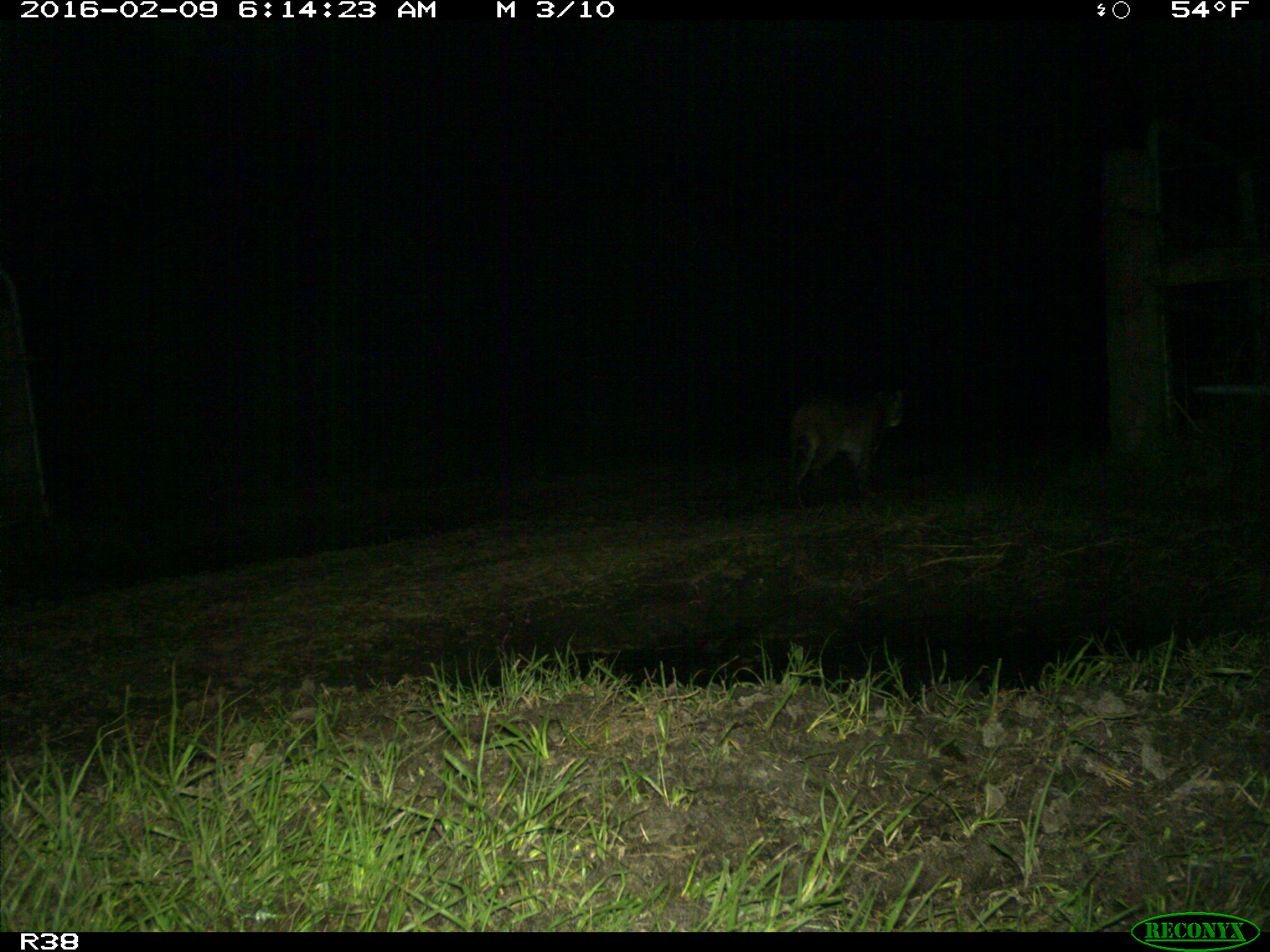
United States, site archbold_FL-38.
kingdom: Animalia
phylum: Chordata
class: Mammalia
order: Carnivora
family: Felidae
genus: Lynx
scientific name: Lynx rufus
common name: bobcat